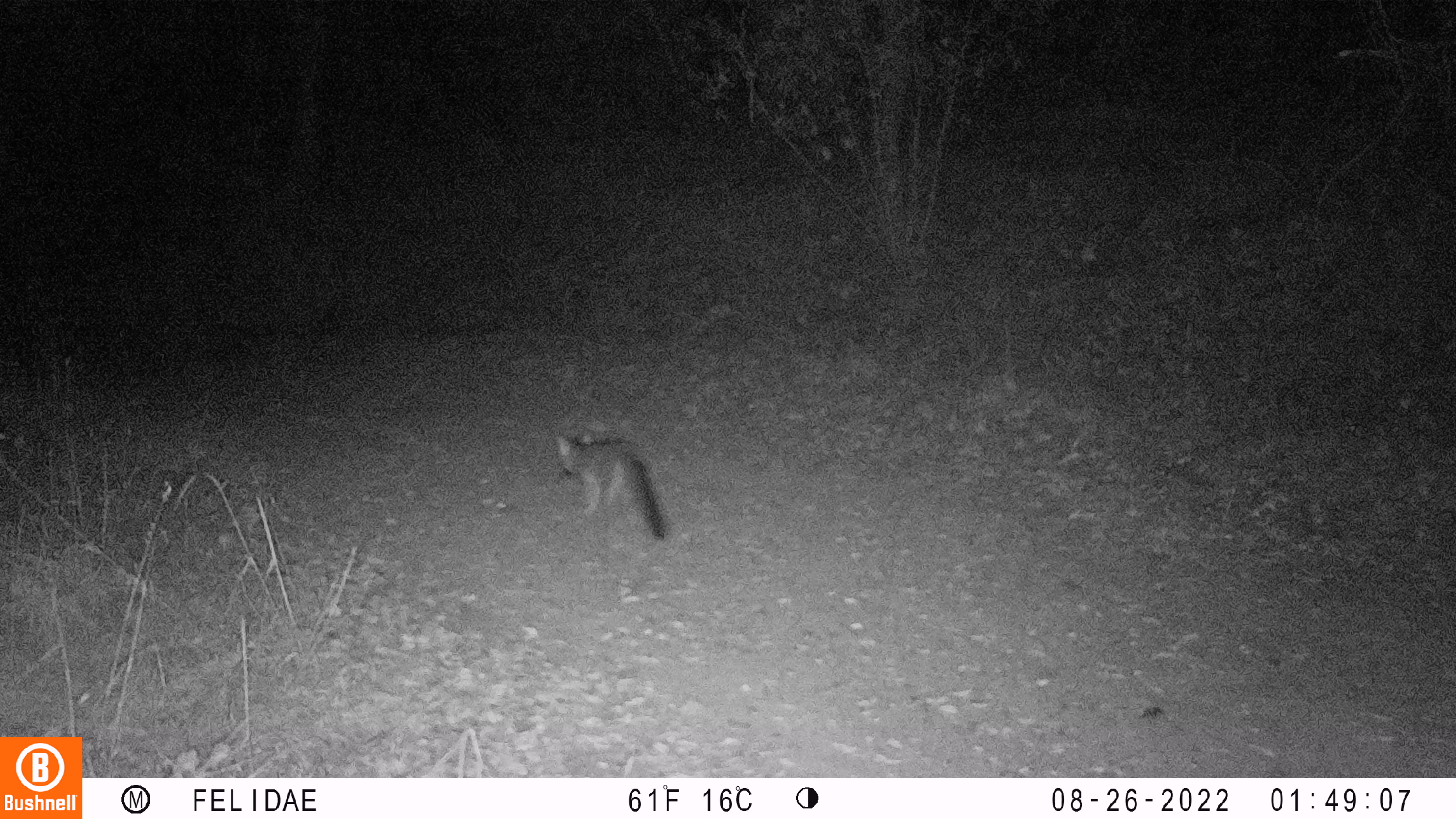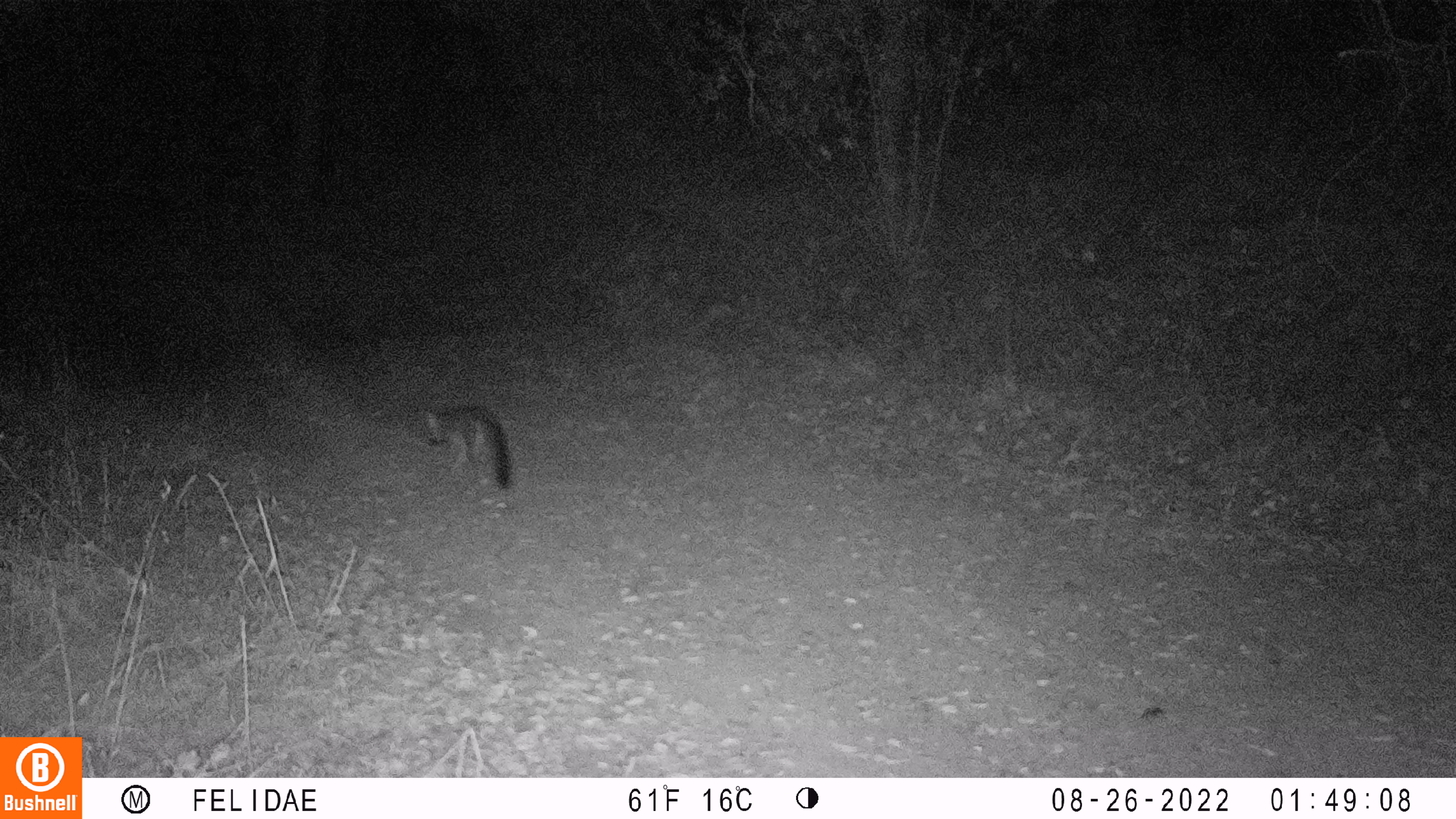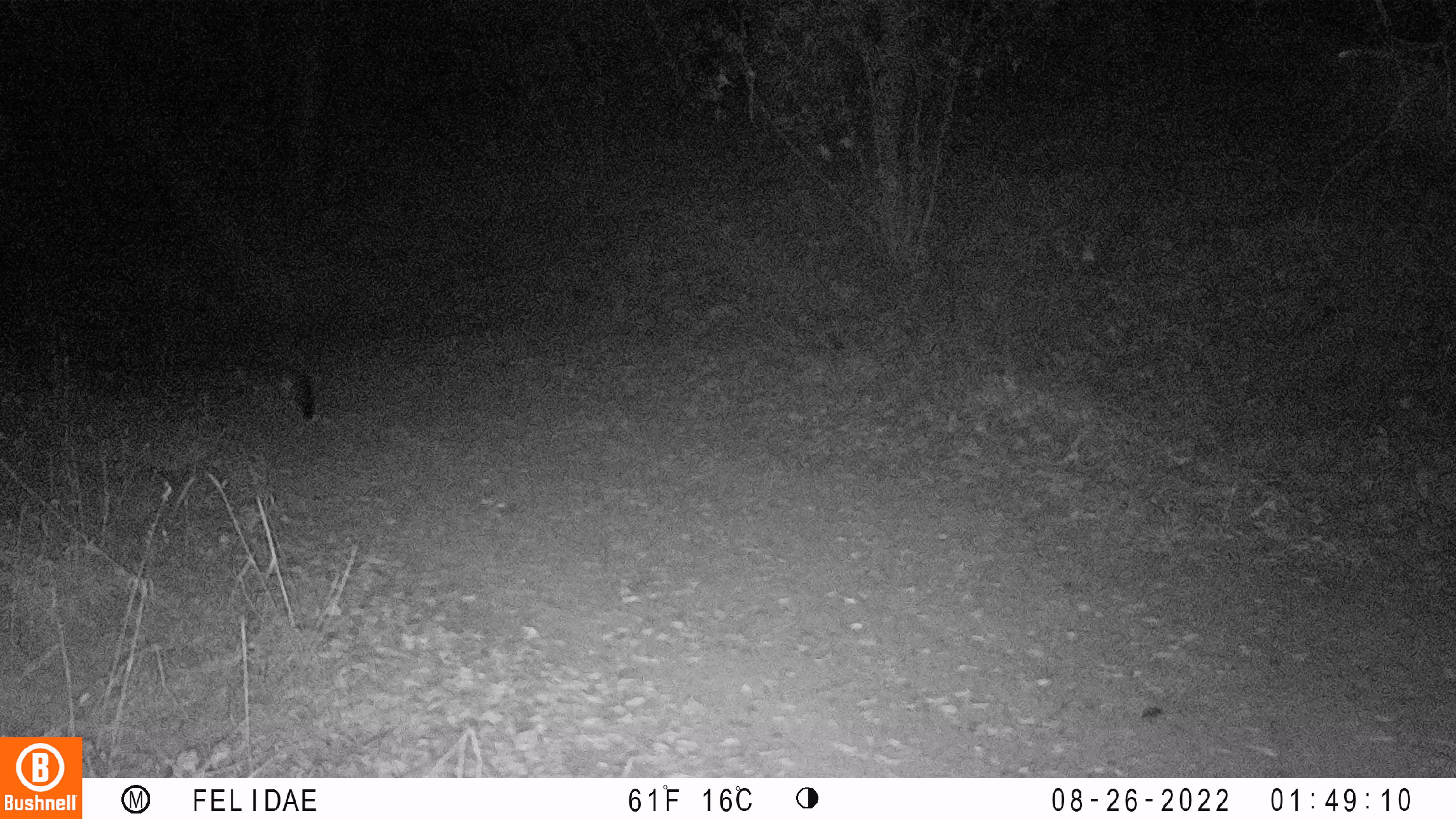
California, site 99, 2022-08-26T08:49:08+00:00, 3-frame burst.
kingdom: Animalia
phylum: Chordata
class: Mammalia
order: Carnivora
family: Canidae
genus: Urocyon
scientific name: Urocyon cinereoargenteus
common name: gray fox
Gray fox (Urocyon cinereoargenteus).